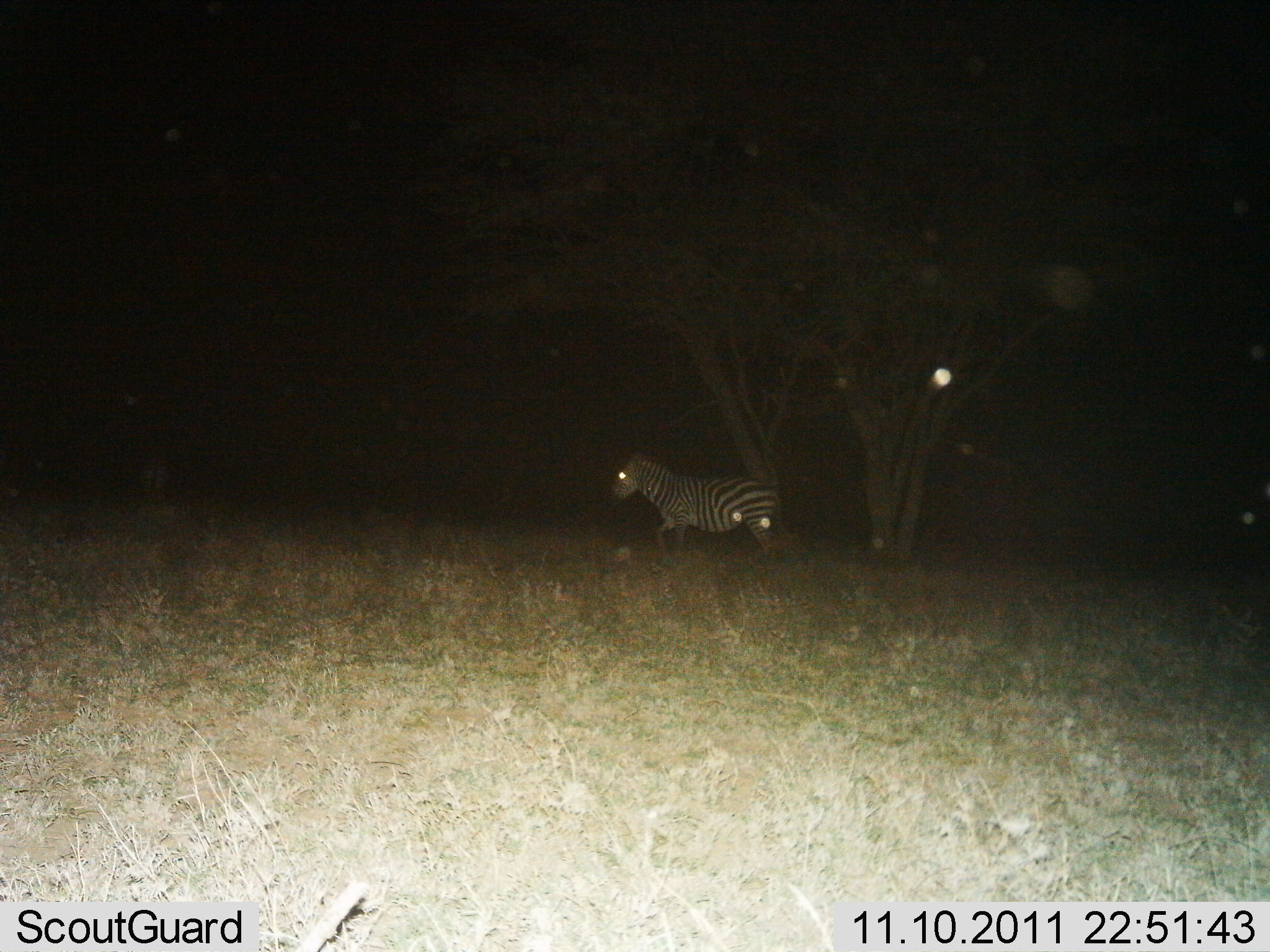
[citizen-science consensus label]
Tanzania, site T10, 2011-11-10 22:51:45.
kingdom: Animalia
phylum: Chordata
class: Mammalia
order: Perissodactyla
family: Equidae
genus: Equus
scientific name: Equus quagga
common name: plains zebra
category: zebra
Zebra (plains zebra) (Equus quagga), count 1. Behavior (volunteer vote fractions): standing 17%, resting 0%, moving 83%, interacting 0%. Young present (vote fraction): 0%. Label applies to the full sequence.